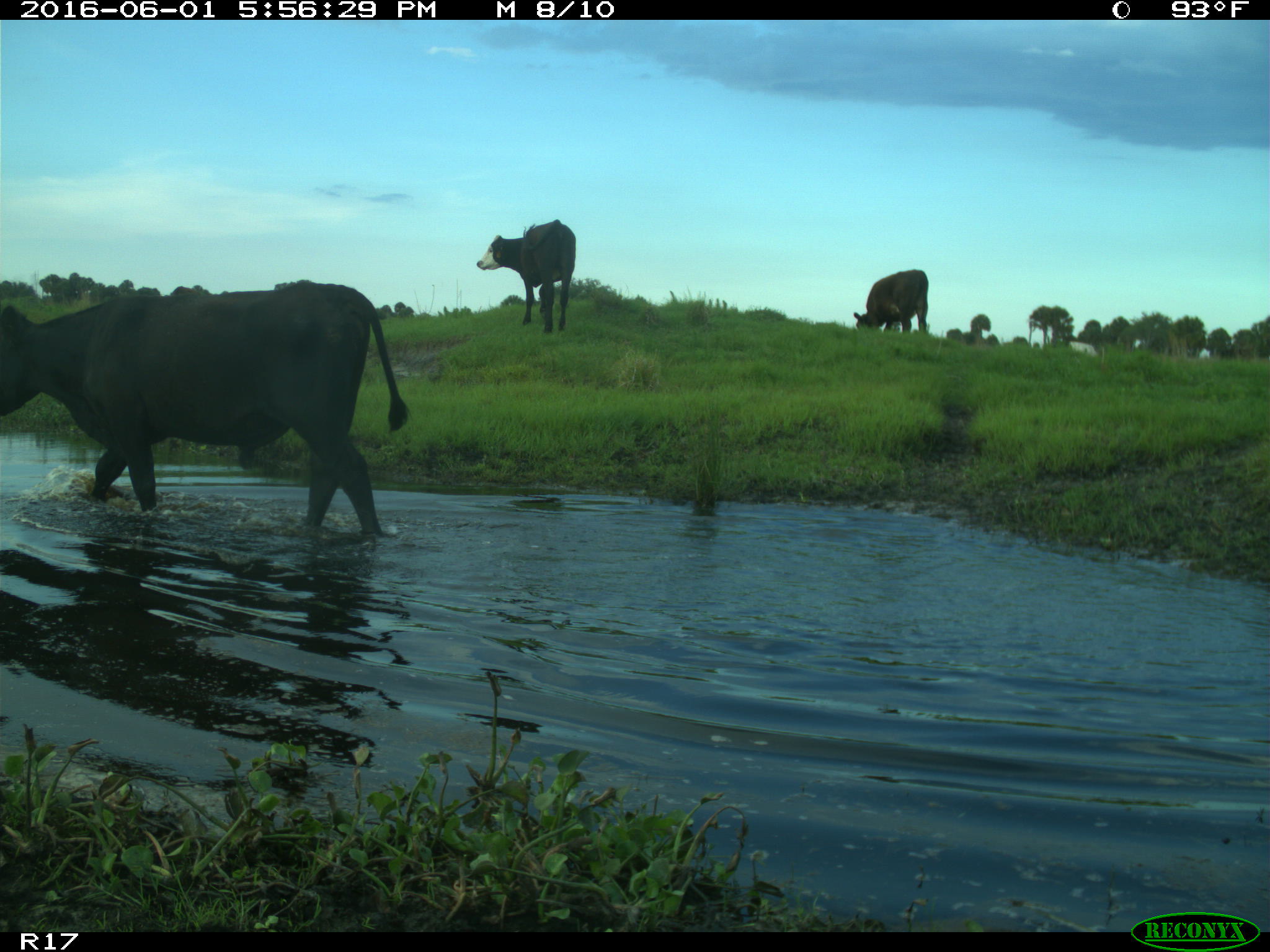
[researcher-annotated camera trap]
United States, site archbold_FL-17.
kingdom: Animalia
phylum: Chordata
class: Mammalia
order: Artiodactyla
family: Bovidae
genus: Bos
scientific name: Bos taurus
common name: domestic cow